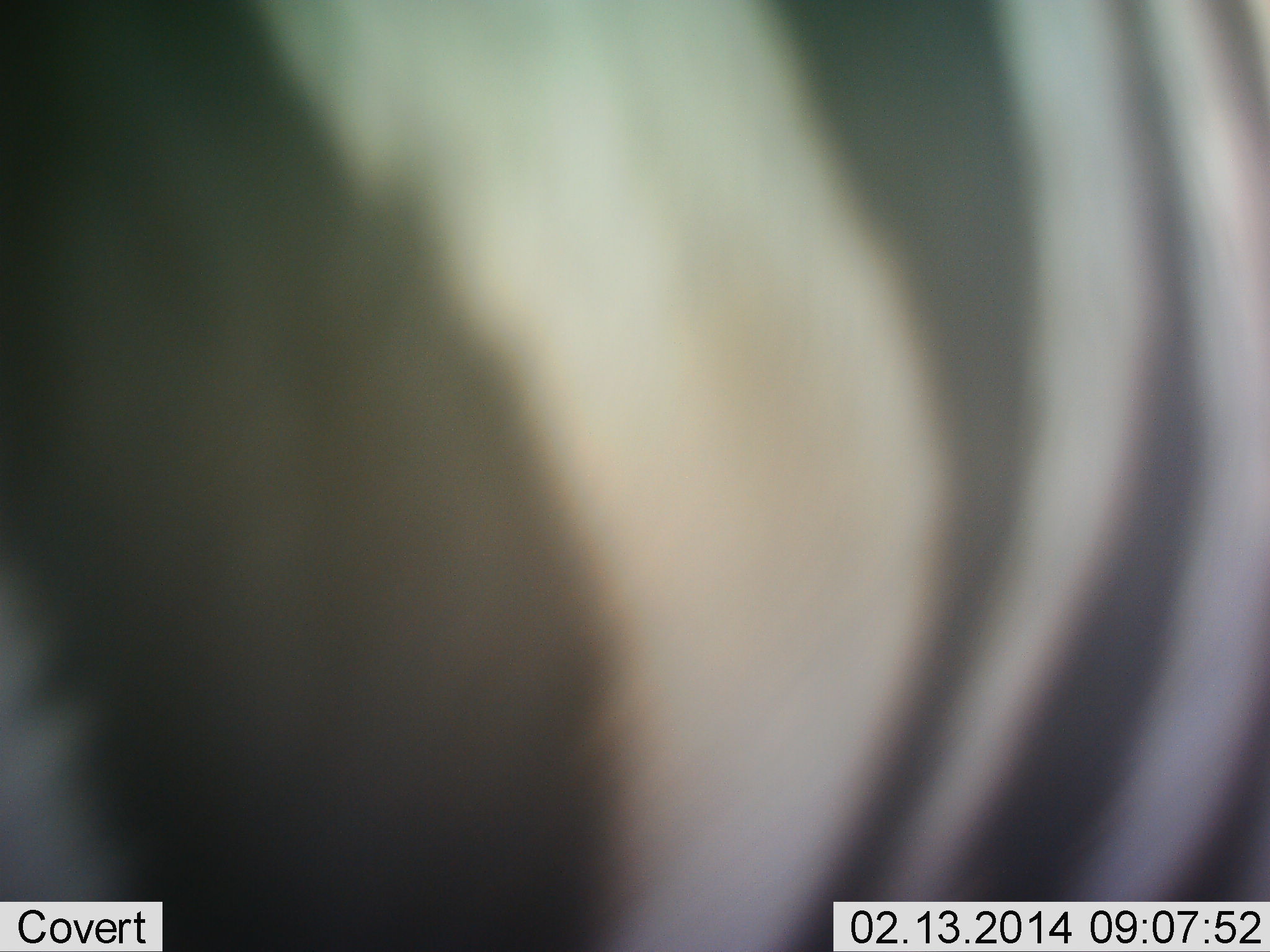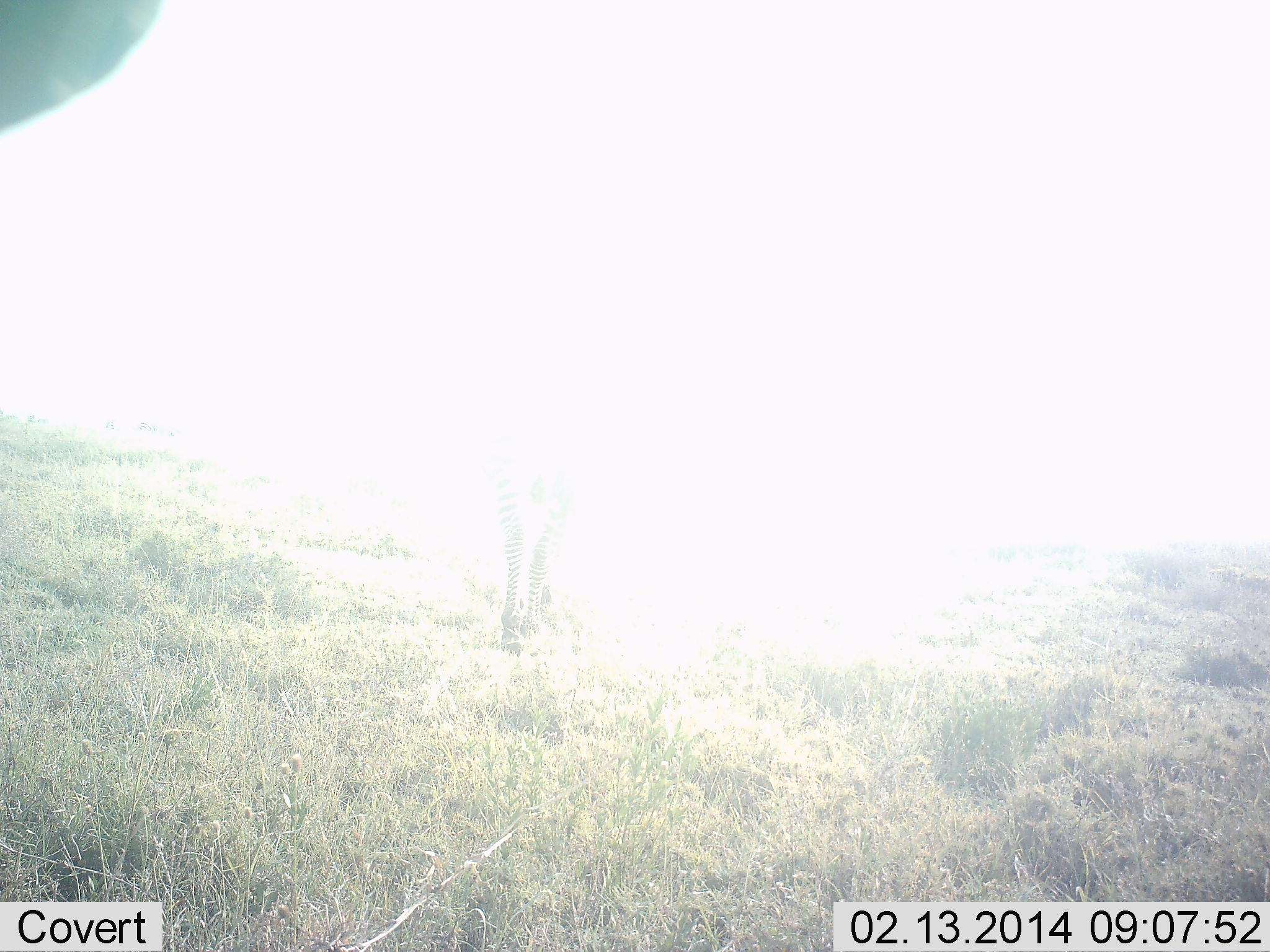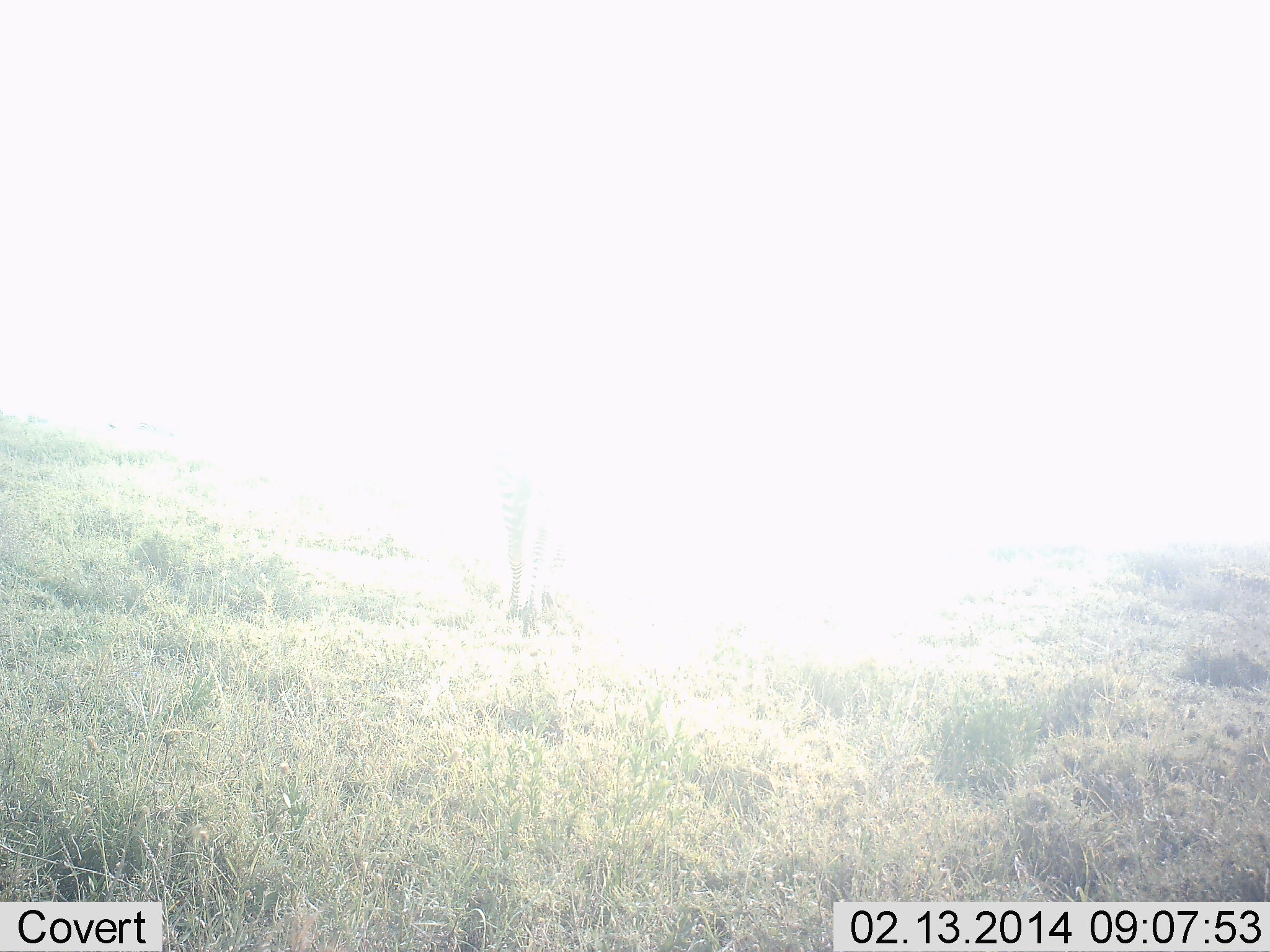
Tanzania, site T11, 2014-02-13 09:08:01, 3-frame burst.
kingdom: Animalia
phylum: Chordata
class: Mammalia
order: Perissodactyla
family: Equidae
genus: Equus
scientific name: Equus quagga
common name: plains zebra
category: zebra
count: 1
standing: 30%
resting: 0%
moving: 80%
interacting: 0%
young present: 0%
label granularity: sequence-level